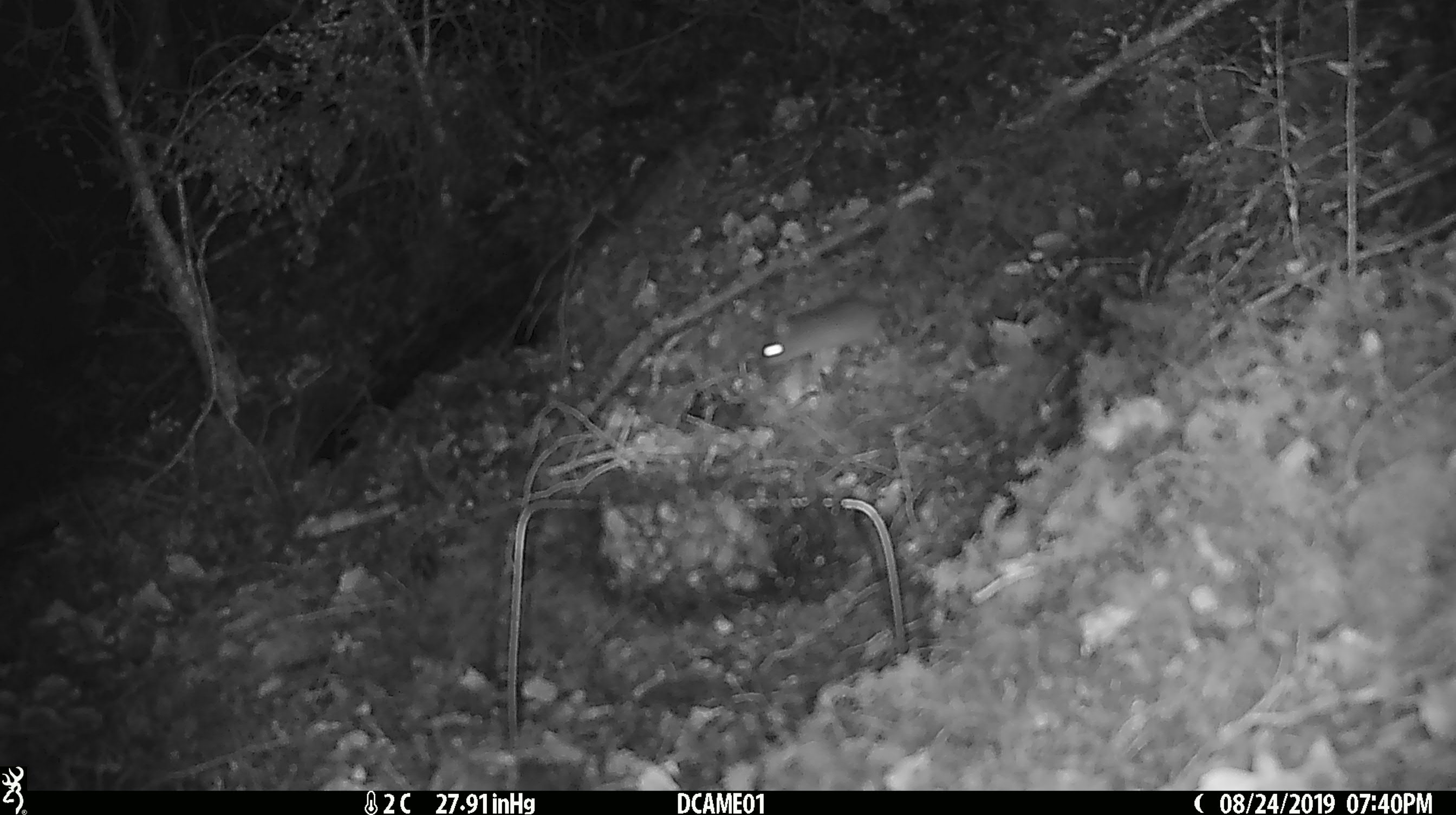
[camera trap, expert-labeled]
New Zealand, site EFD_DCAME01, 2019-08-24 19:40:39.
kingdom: Animalia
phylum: Chordata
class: Mammalia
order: Rodentia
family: Muridae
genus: Mus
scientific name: Mus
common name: mouse